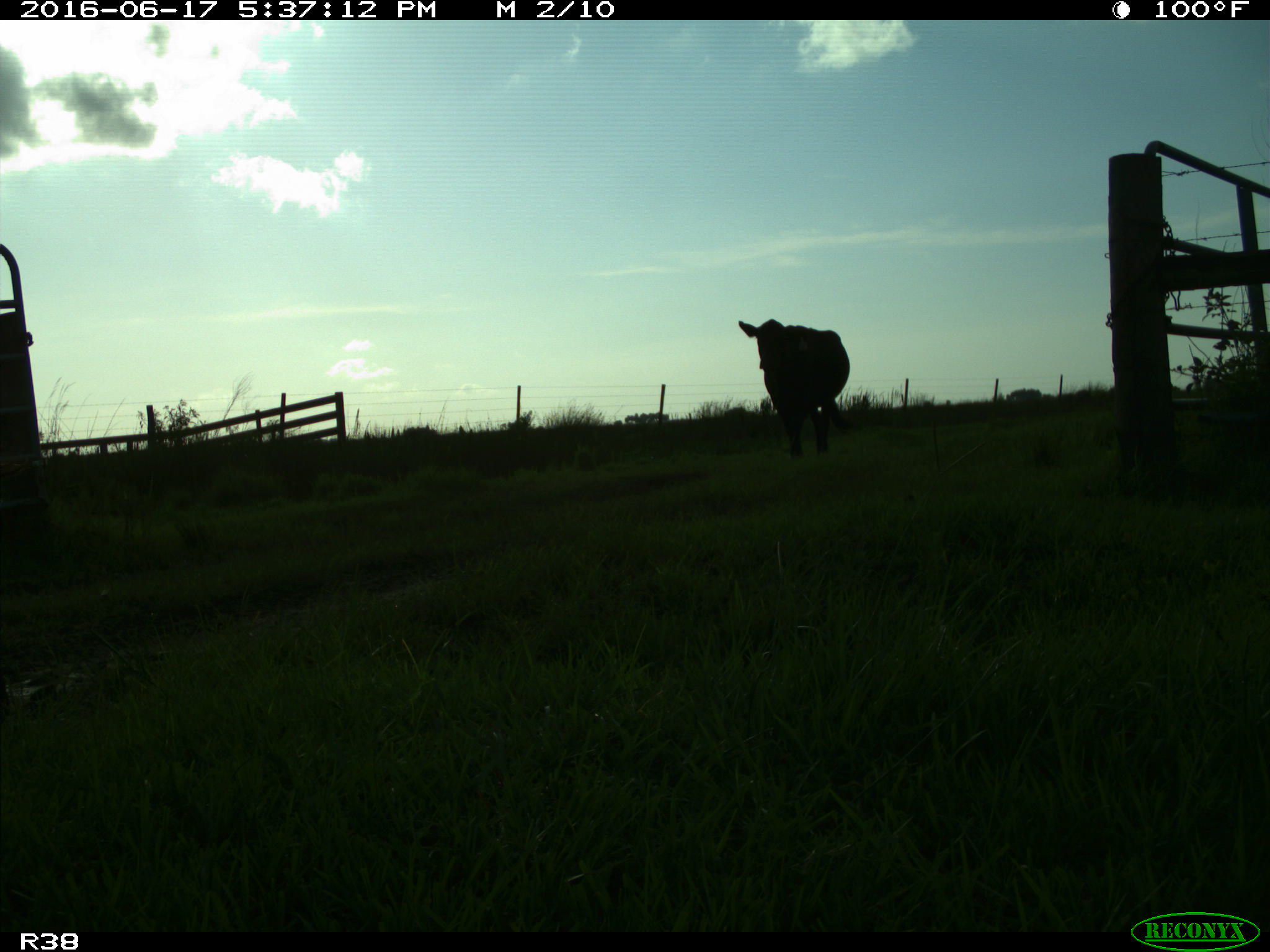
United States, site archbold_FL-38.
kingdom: Animalia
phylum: Chordata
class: Mammalia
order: Artiodactyla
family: Bovidae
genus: Bos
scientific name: Bos taurus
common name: domestic cow